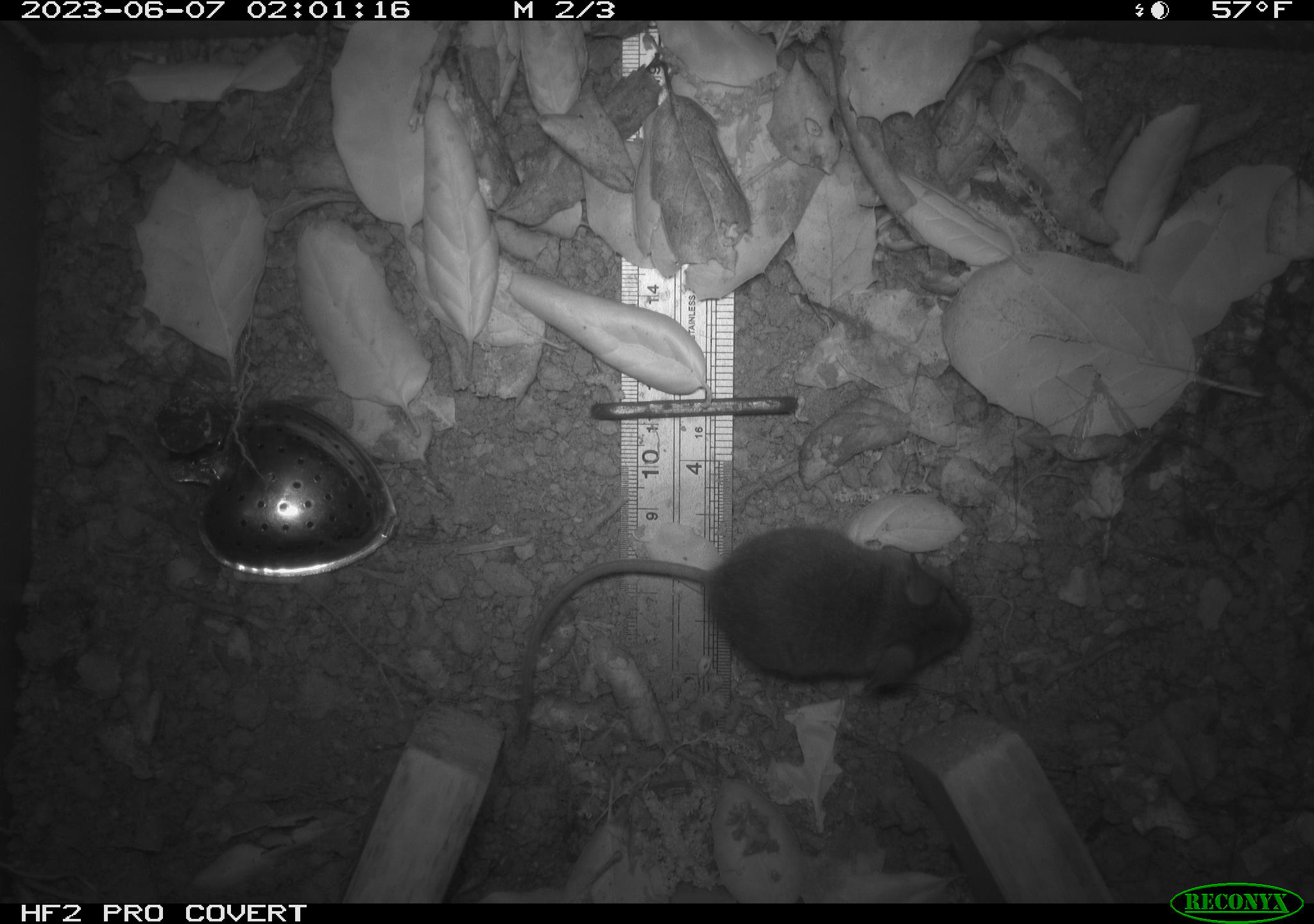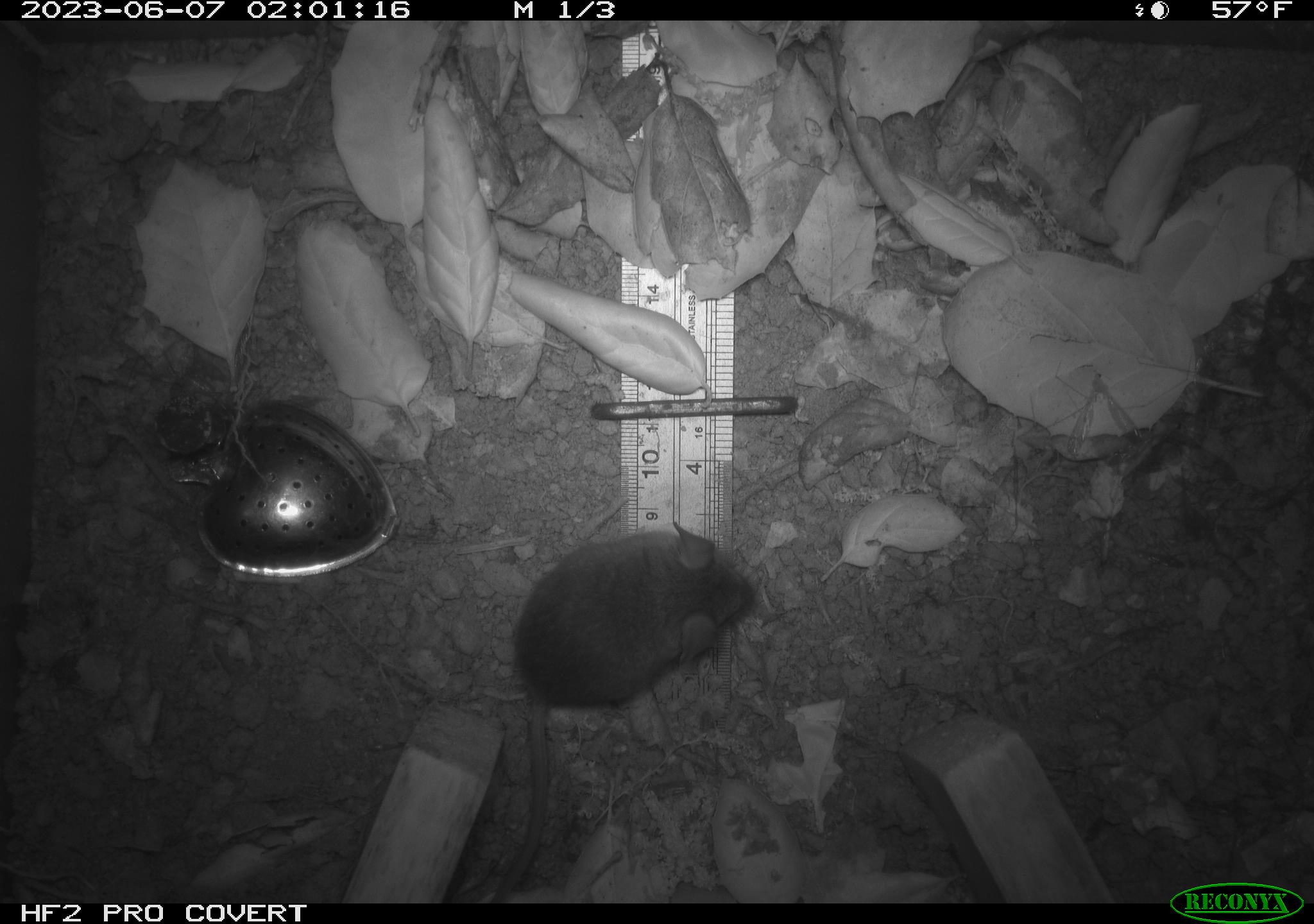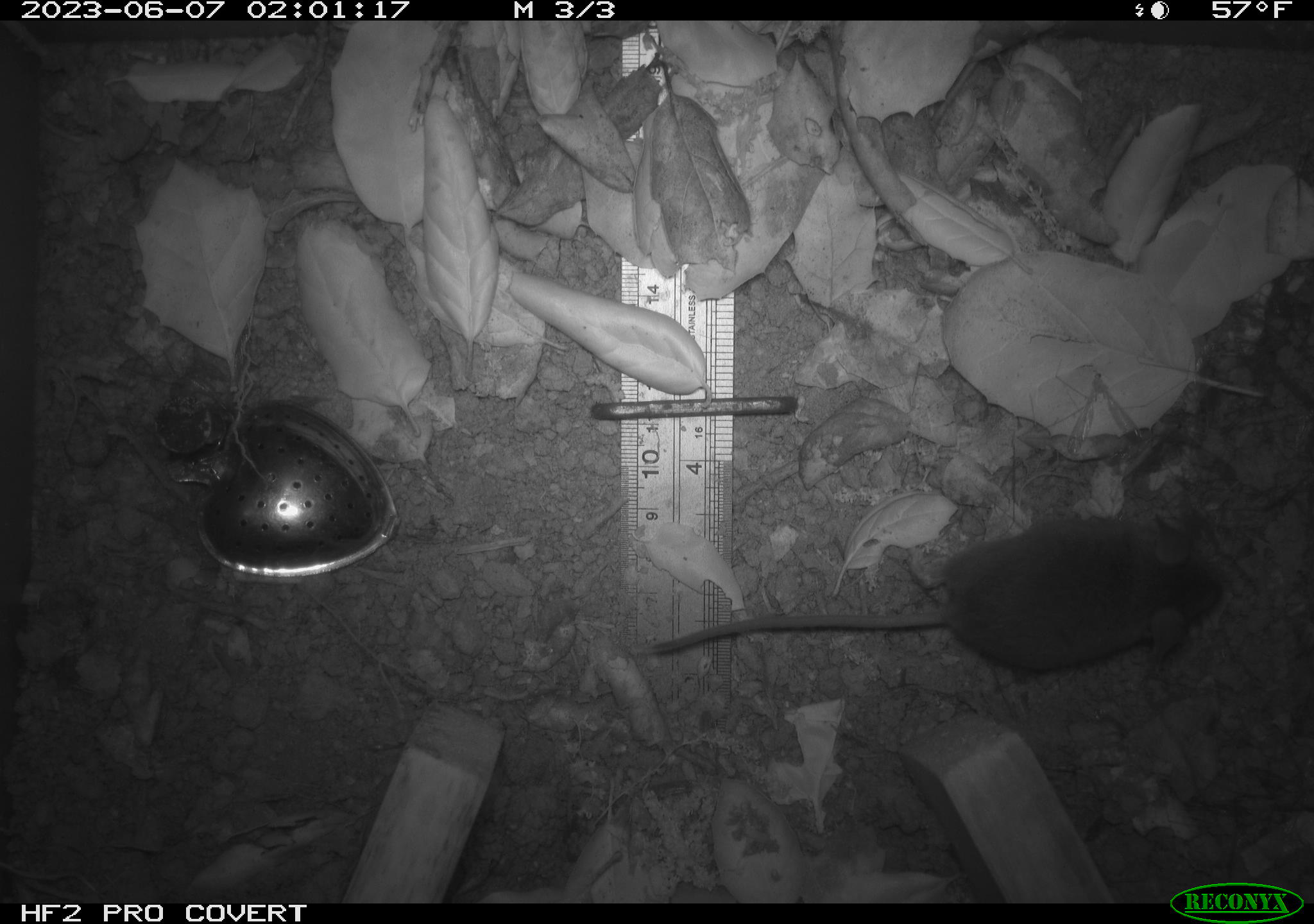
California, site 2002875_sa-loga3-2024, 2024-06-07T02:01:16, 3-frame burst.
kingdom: Animalia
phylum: Chordata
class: Mammalia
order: Rodentia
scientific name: Rodentia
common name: rodent